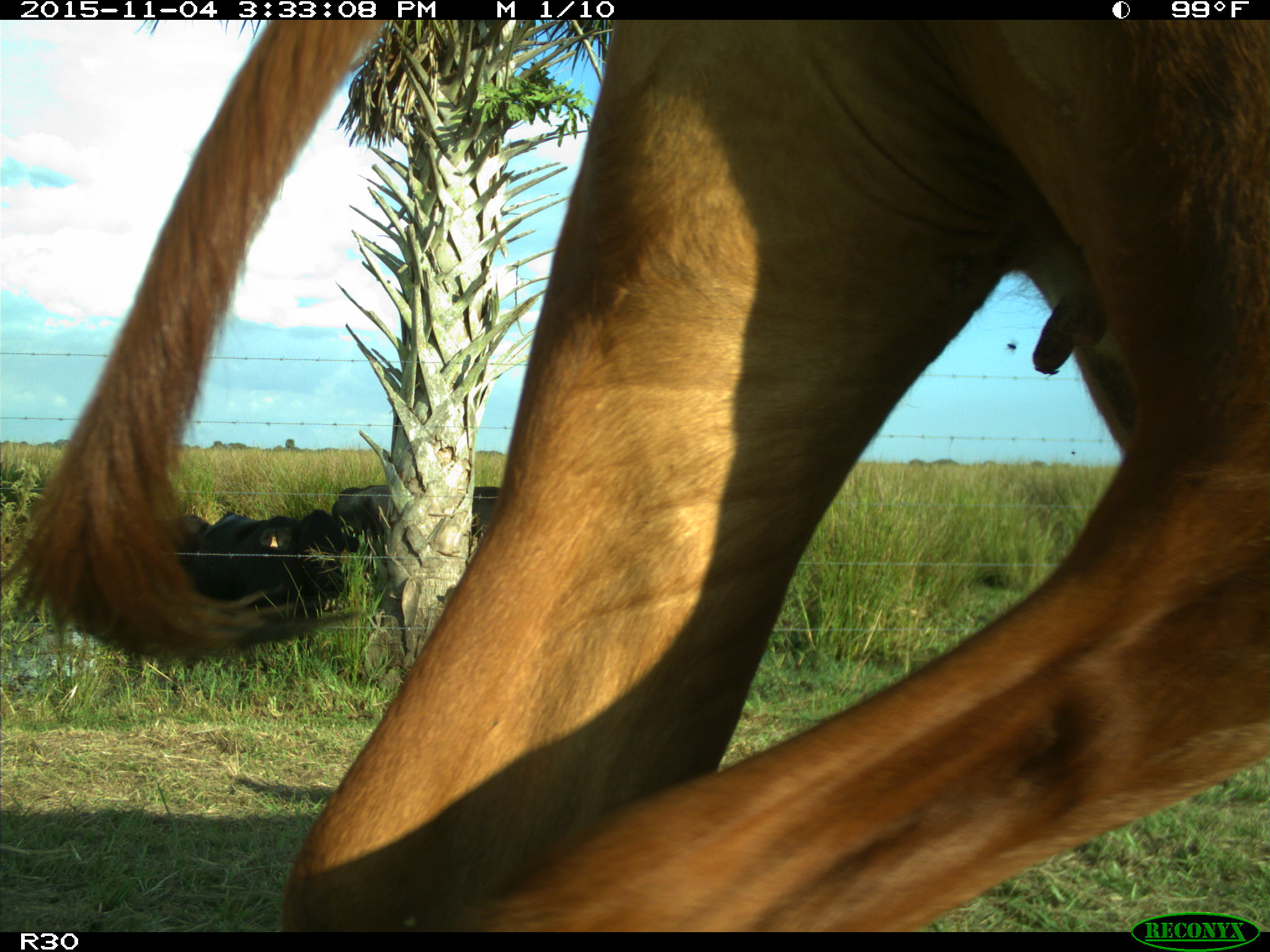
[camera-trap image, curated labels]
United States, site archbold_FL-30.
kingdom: Animalia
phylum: Chordata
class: Mammalia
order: Artiodactyla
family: Bovidae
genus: Bos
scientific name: Bos taurus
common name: domestic cow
Bos taurus (domestic cow).